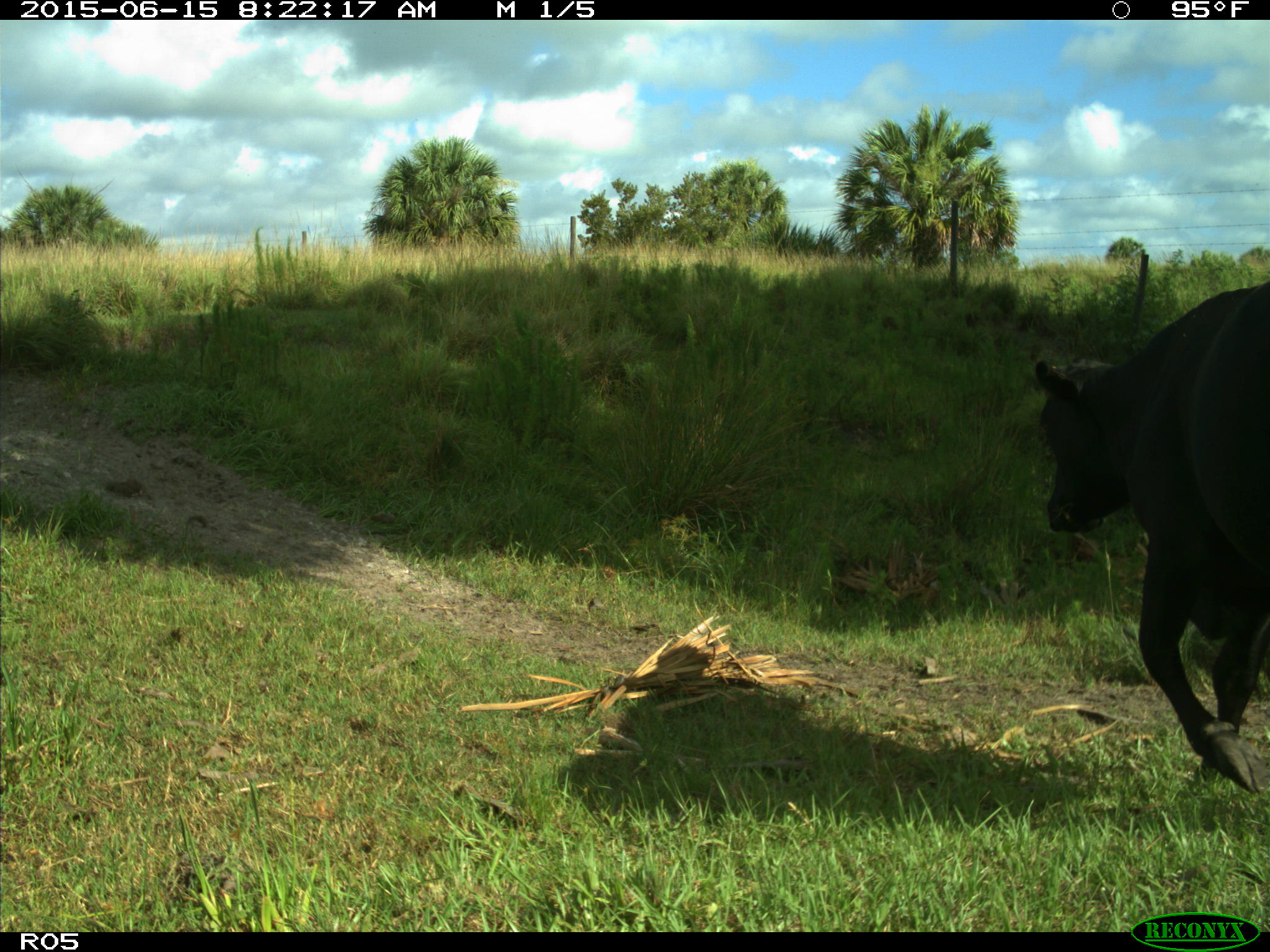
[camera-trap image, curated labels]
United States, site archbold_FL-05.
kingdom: Animalia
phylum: Chordata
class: Mammalia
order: Artiodactyla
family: Bovidae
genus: Bos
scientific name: Bos taurus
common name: domestic cow